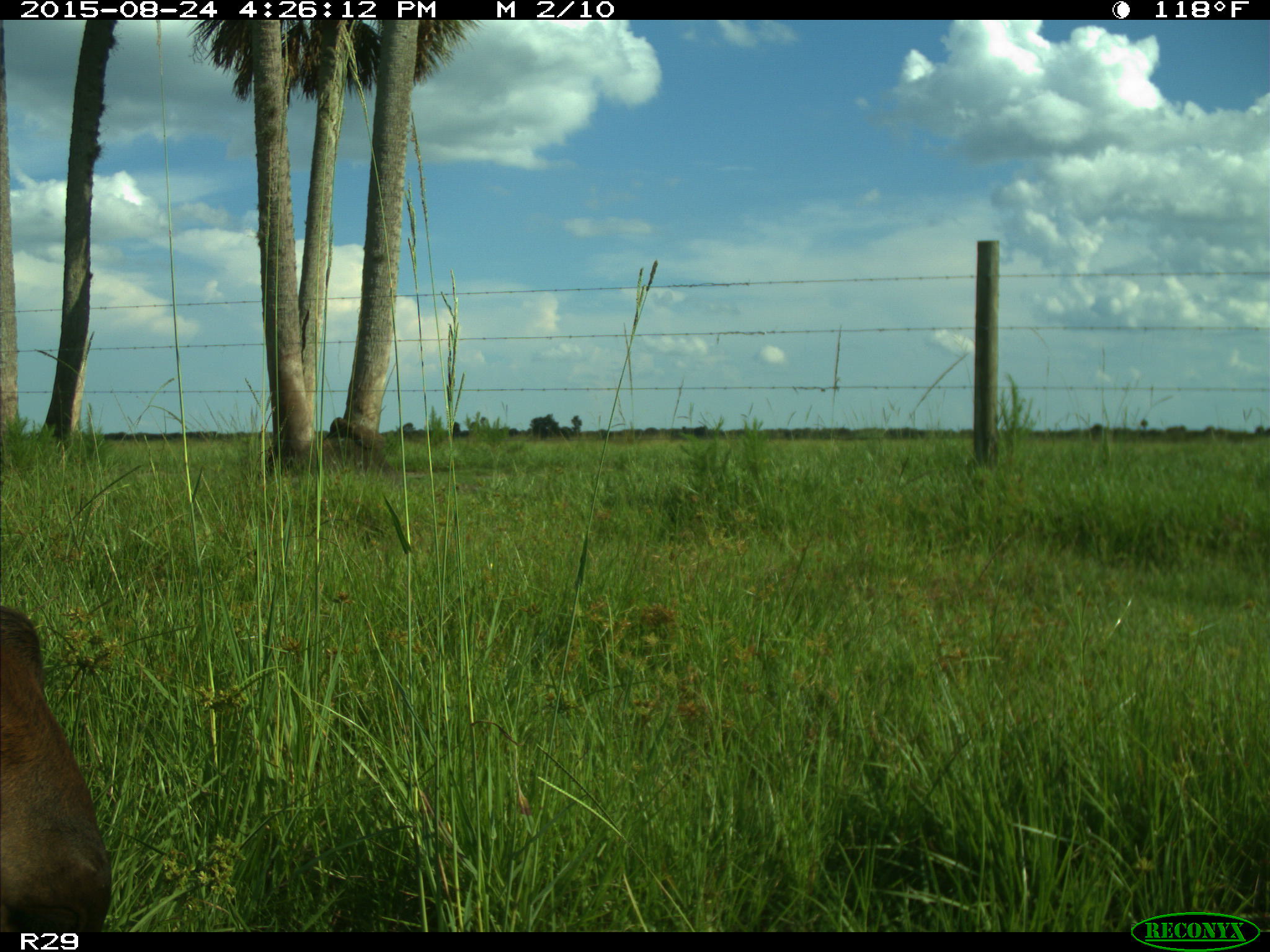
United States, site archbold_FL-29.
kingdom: Animalia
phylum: Chordata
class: Mammalia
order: Artiodactyla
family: Bovidae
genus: Bos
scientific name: Bos taurus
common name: domestic cow